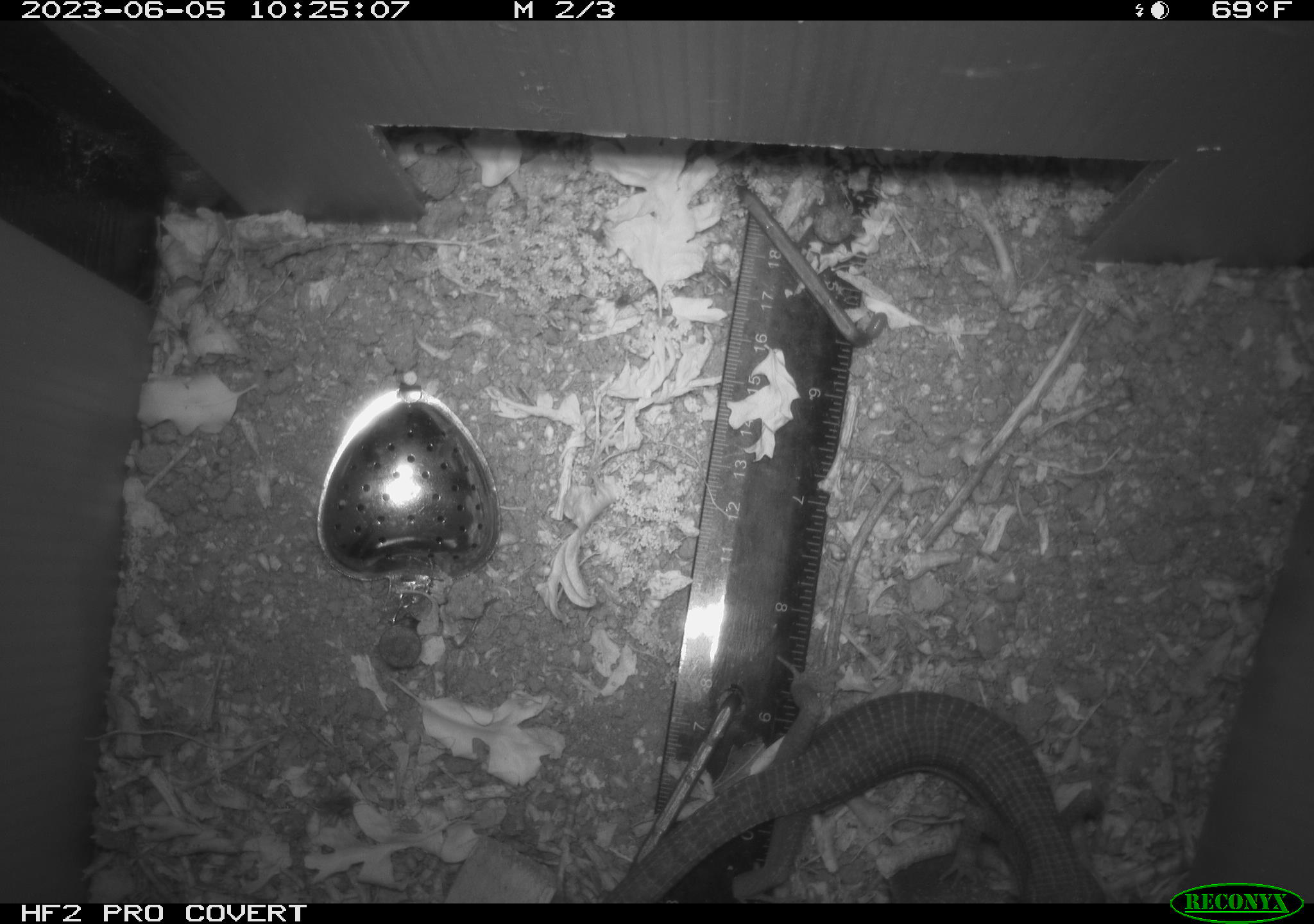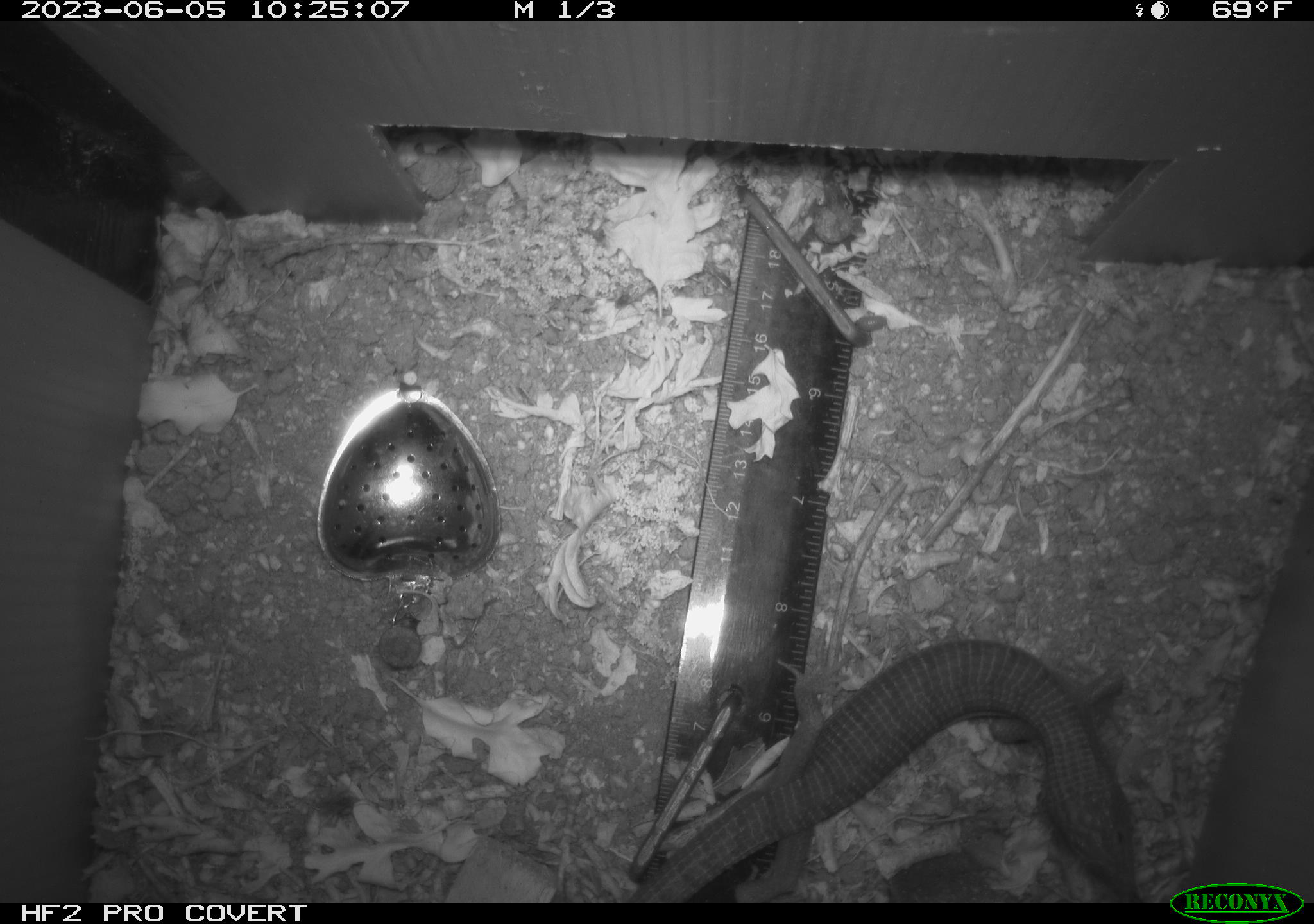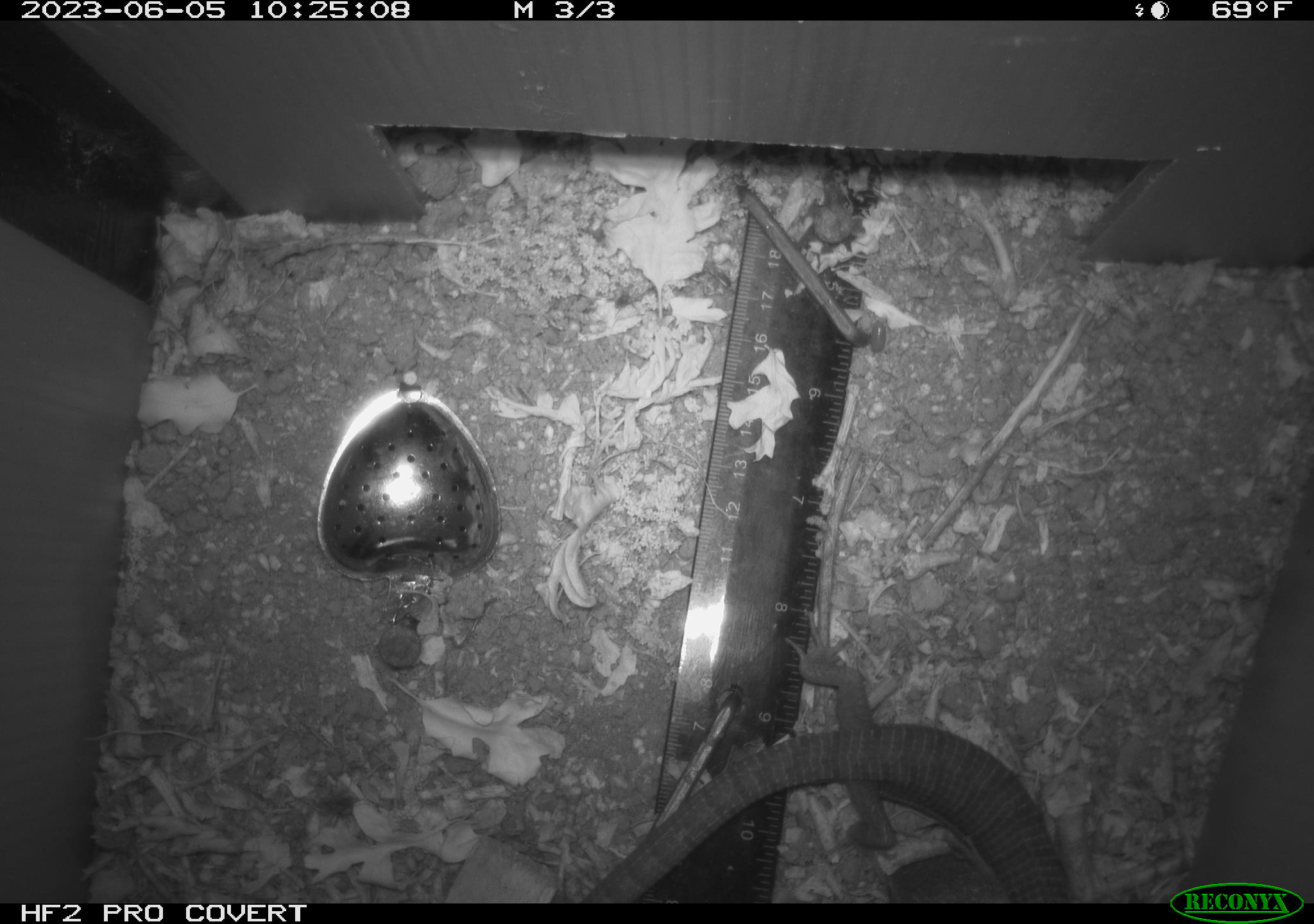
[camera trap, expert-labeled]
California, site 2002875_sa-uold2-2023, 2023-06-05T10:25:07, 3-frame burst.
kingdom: Animalia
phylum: Chordata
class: Reptilia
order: Squamata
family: Anguidae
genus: Elgaria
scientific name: Elgaria multicarinata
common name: southern alligator lizard